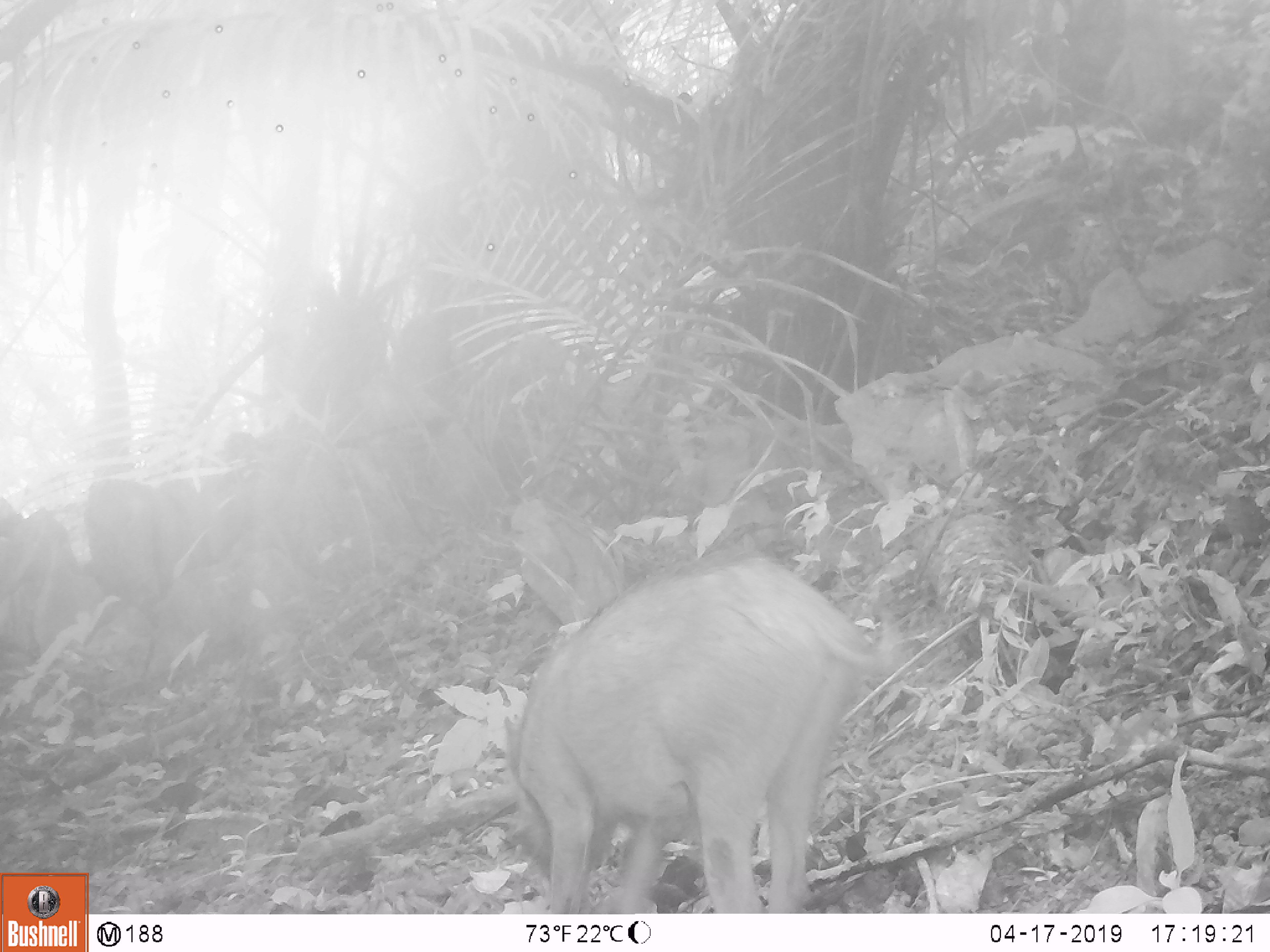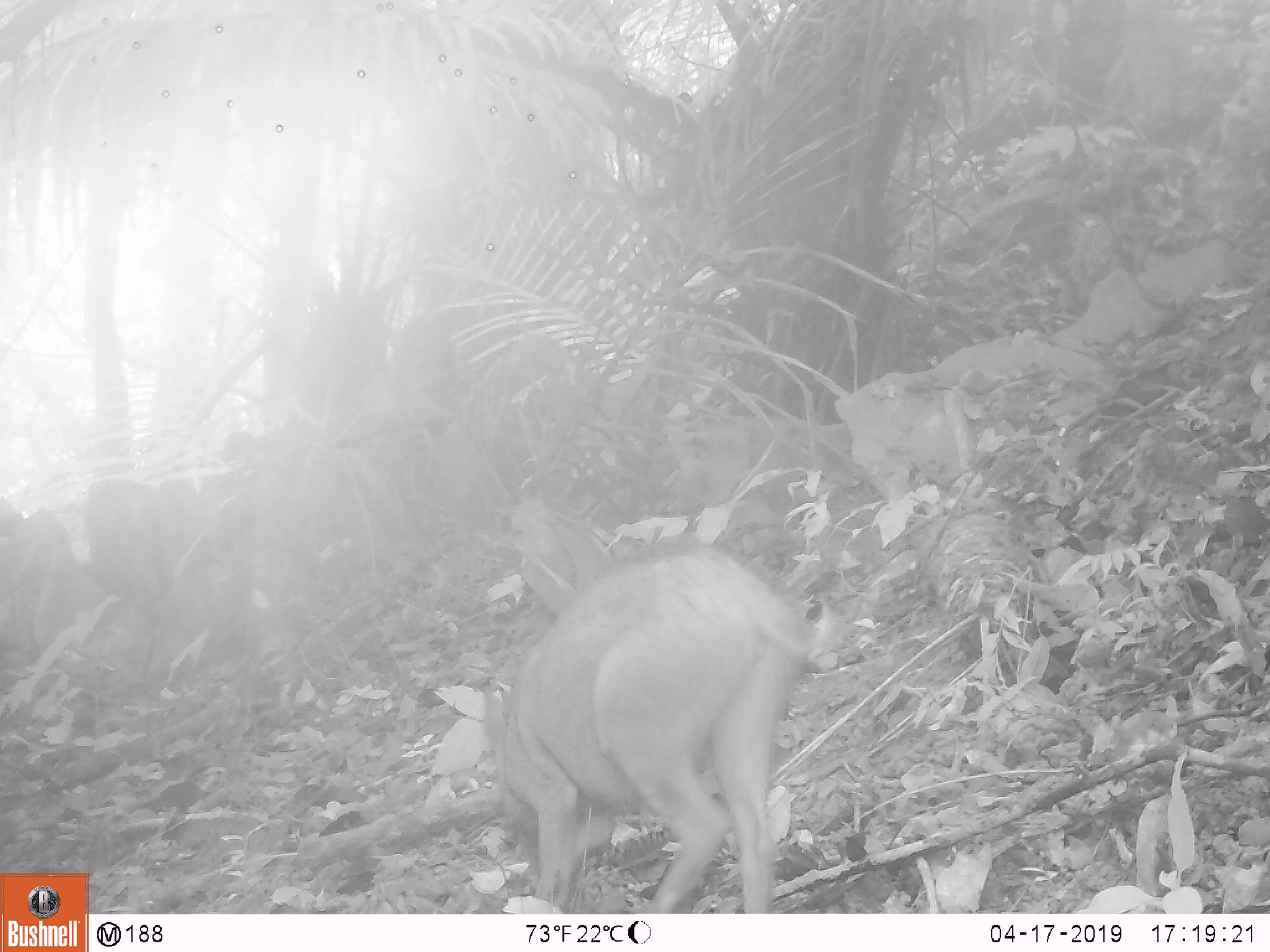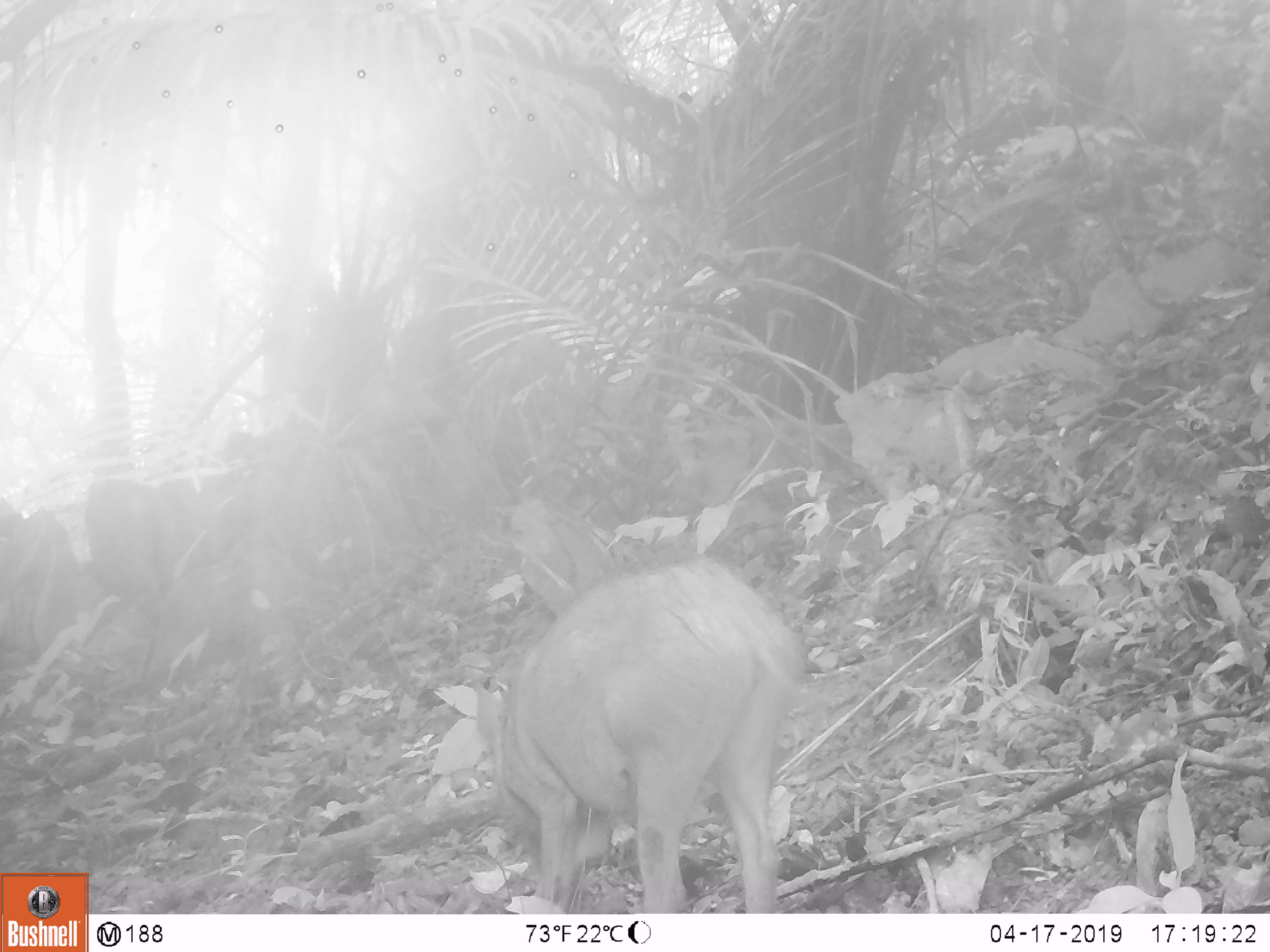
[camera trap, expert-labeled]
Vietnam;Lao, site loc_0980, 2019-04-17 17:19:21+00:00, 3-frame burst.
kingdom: Animalia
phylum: Chordata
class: Mammalia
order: Artiodactyla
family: Suidae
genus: Sus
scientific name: Sus scrofa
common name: eurasian wild pig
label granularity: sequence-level